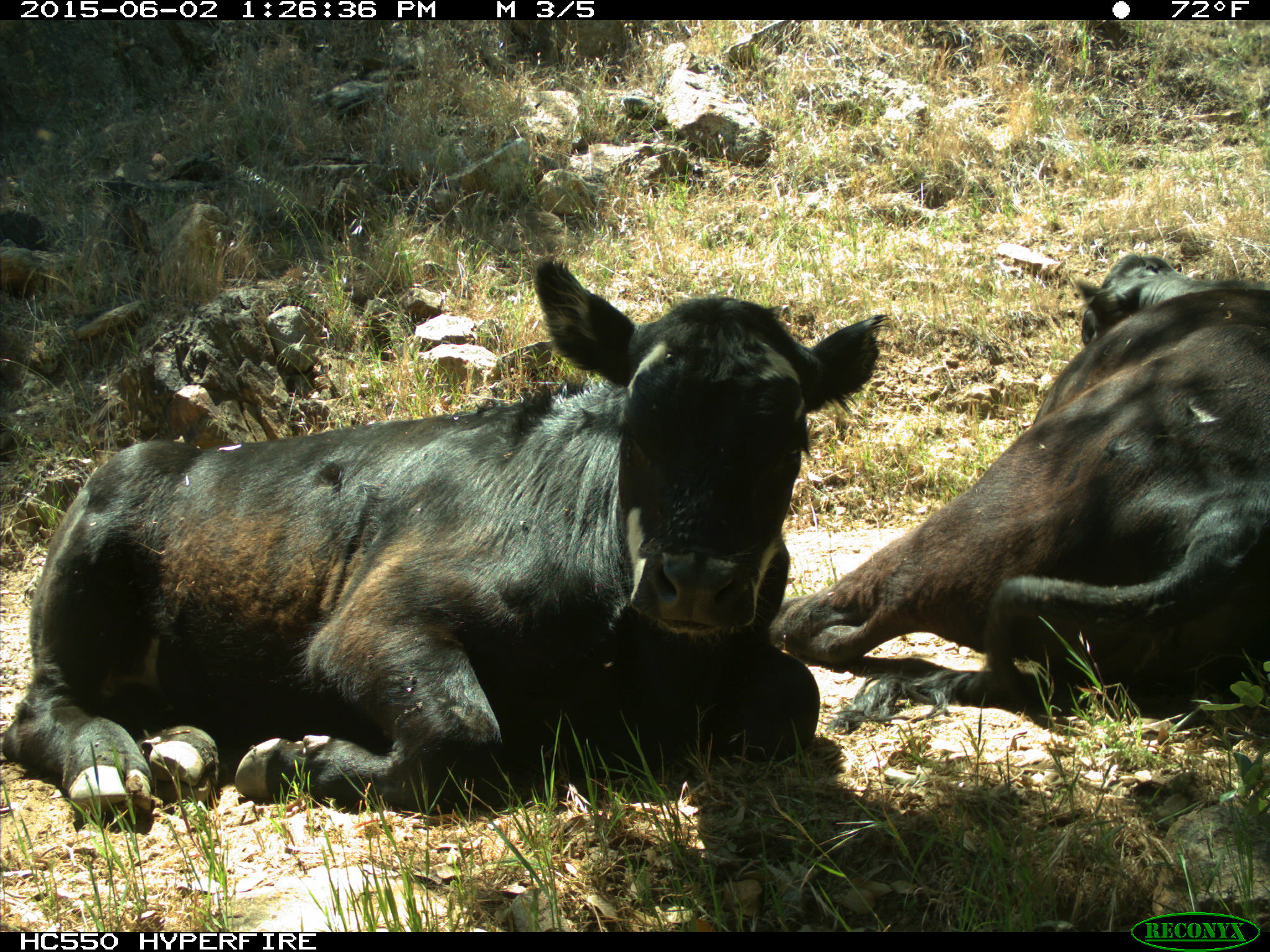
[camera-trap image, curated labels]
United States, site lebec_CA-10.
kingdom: Animalia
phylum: Chordata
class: Mammalia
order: Artiodactyla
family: Bovidae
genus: Bos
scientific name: Bos taurus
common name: domestic cow